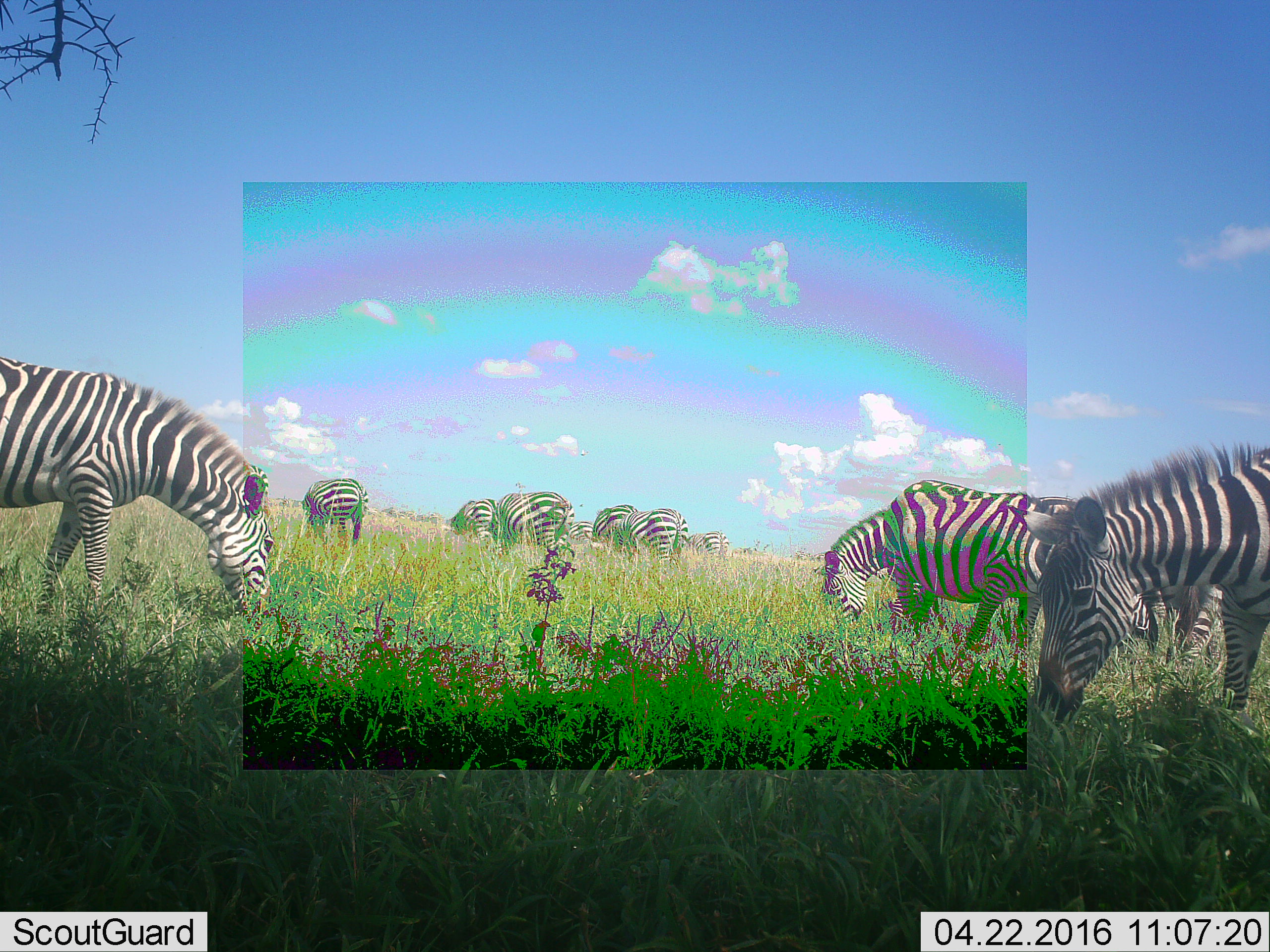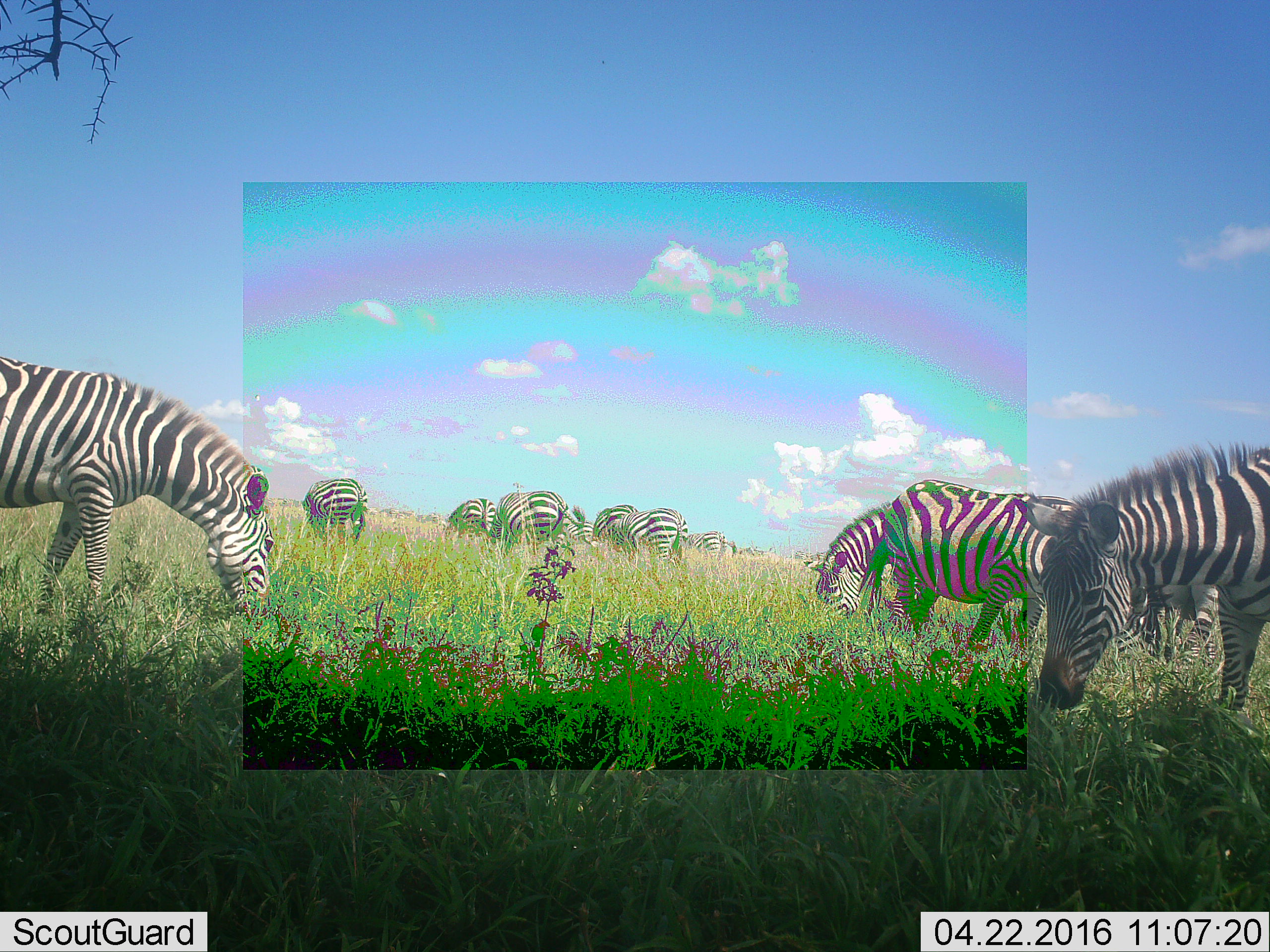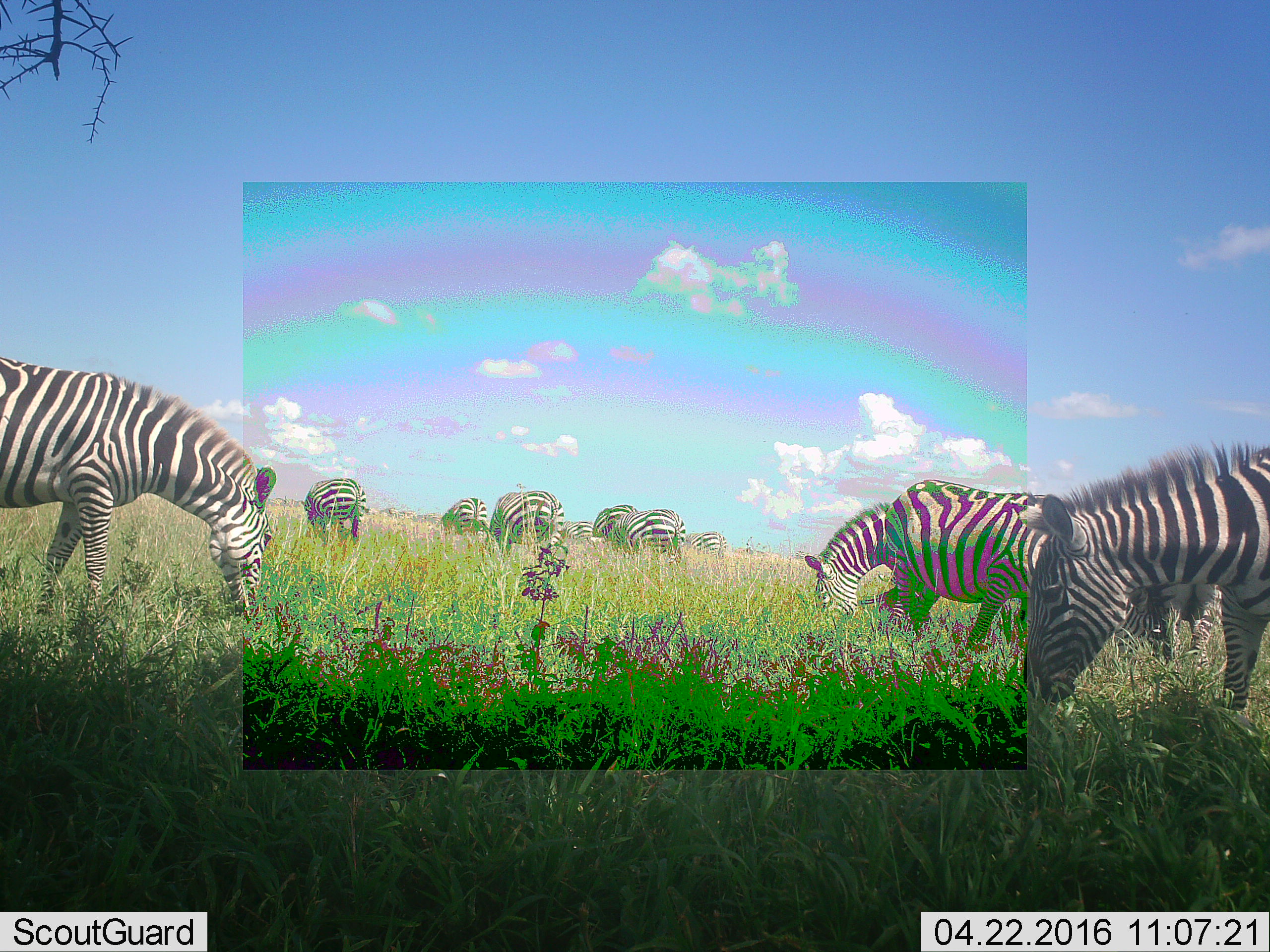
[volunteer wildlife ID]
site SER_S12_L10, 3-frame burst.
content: unidentified animal